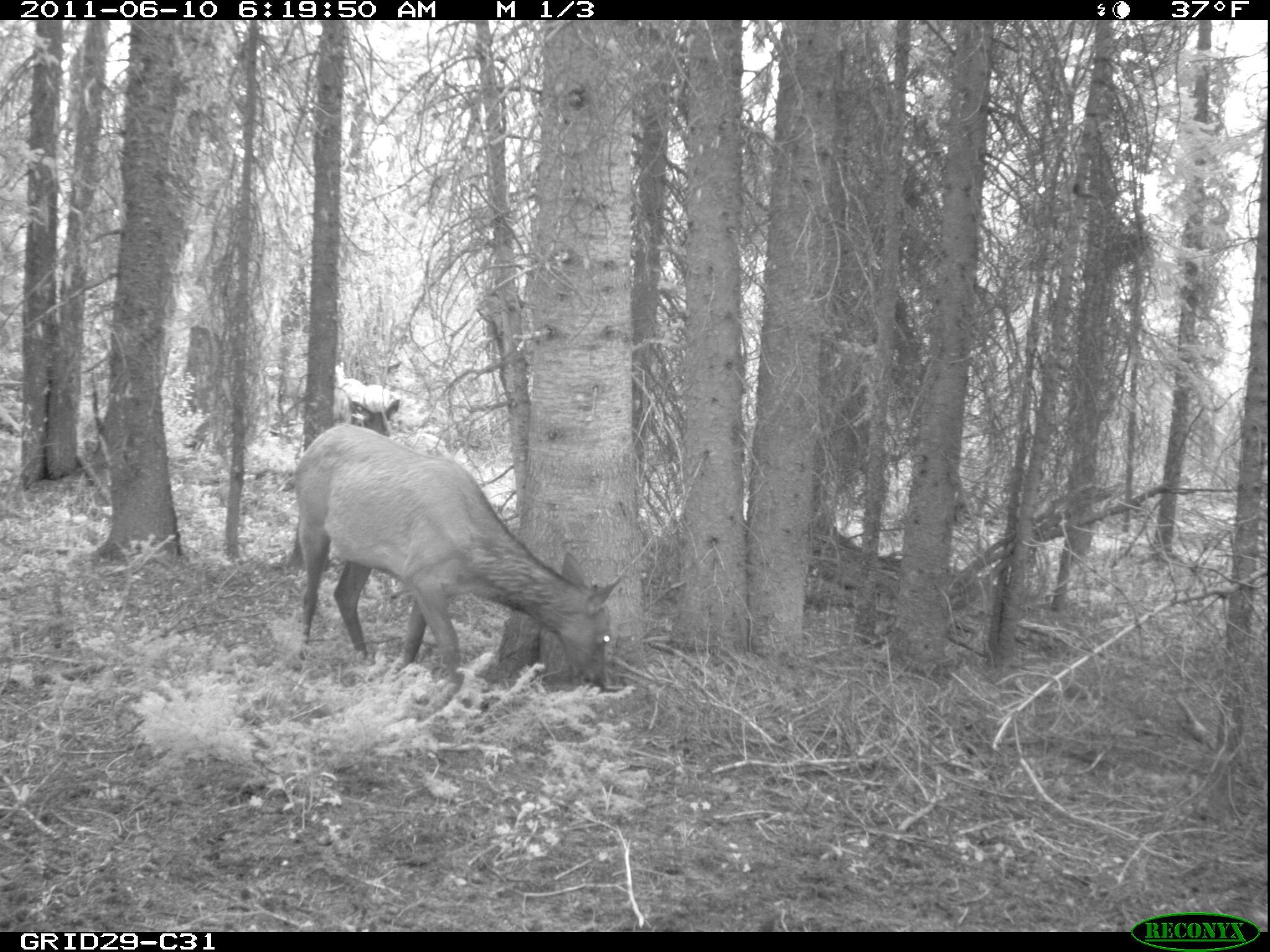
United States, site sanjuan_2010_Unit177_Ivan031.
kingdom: Animalia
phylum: Chordata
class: Mammalia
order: Artiodactyla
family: Cervidae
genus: Cervus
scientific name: Cervus elaphus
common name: red deer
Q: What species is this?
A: Cervus elaphus (red deer).